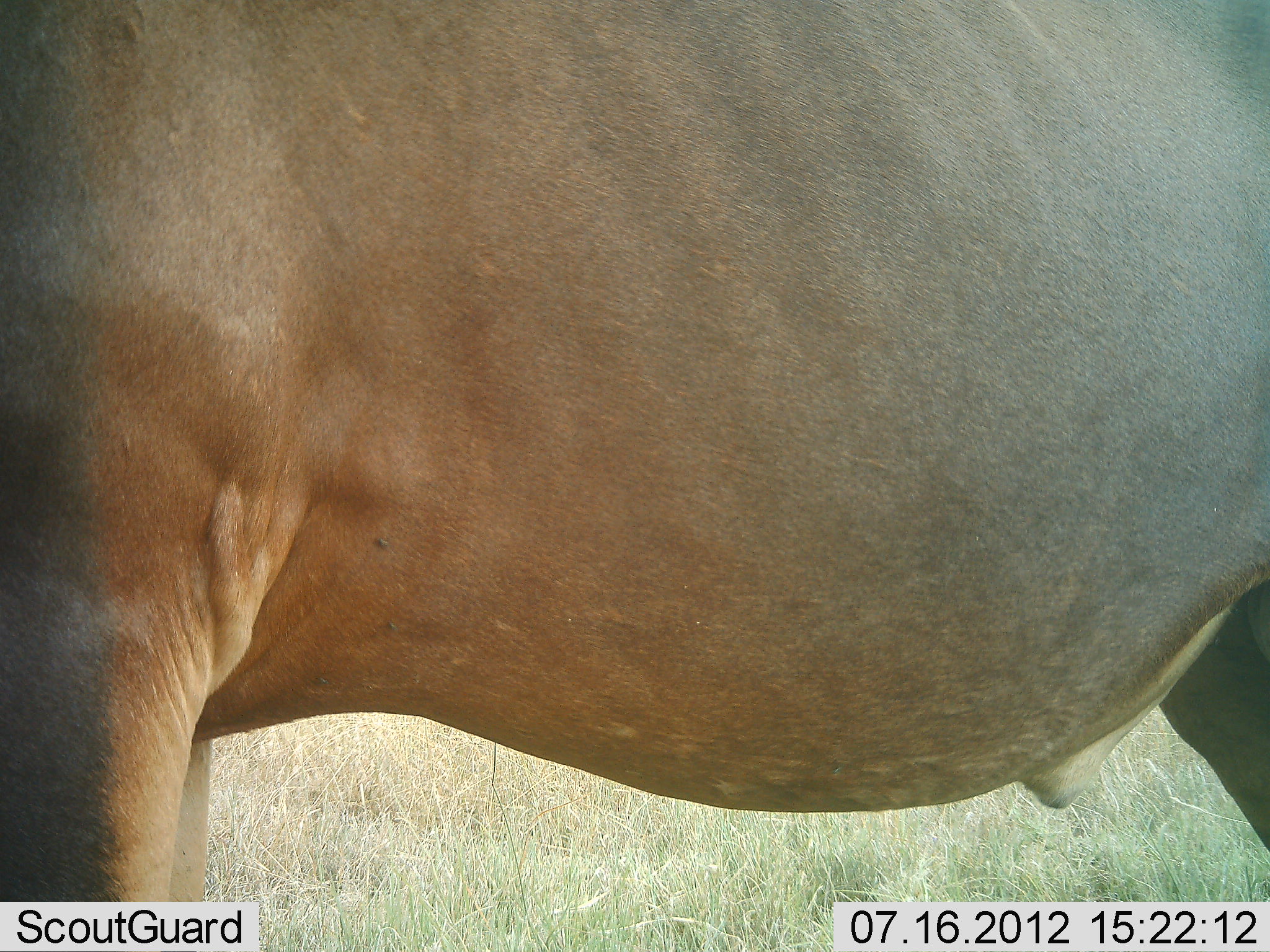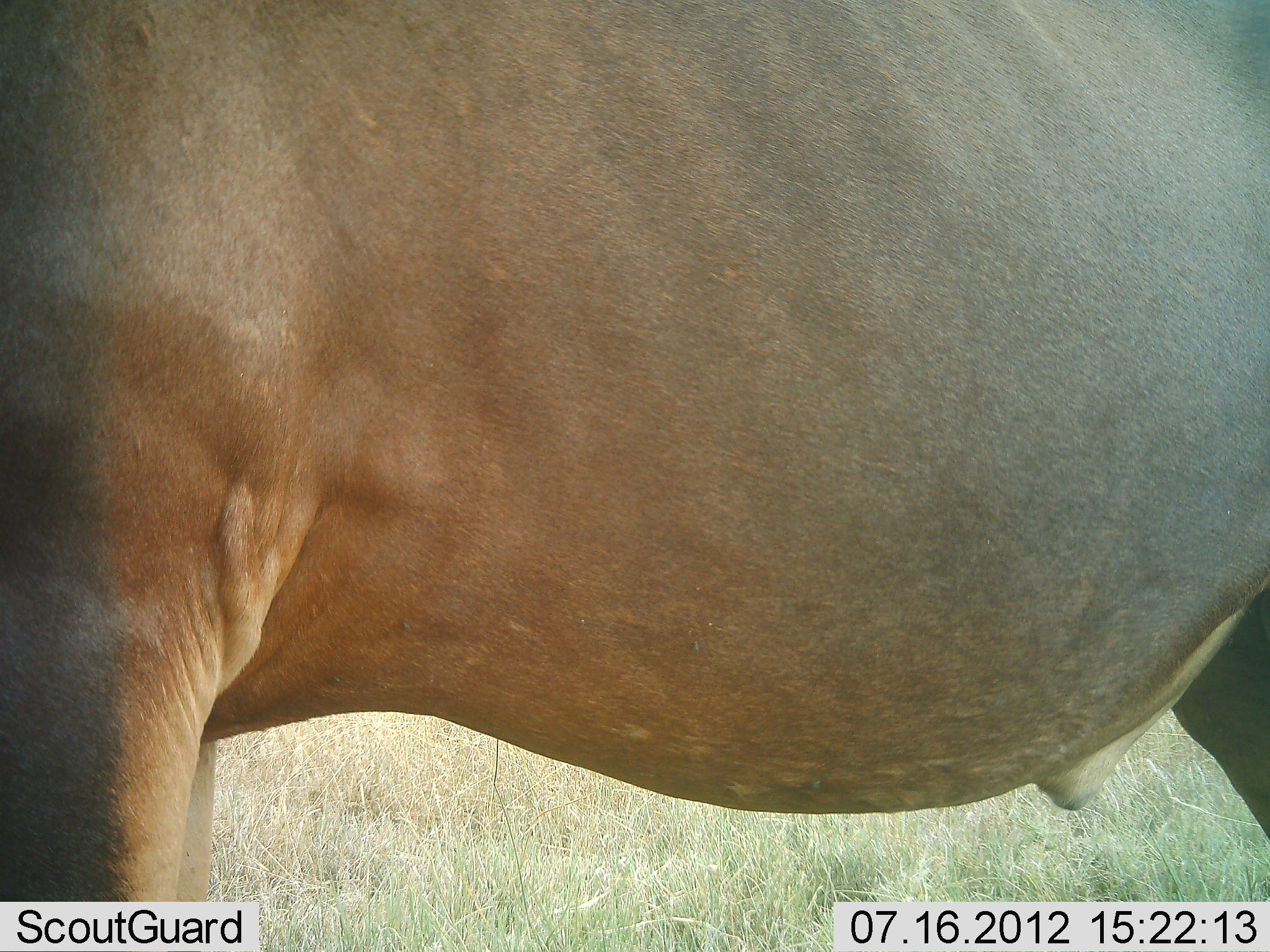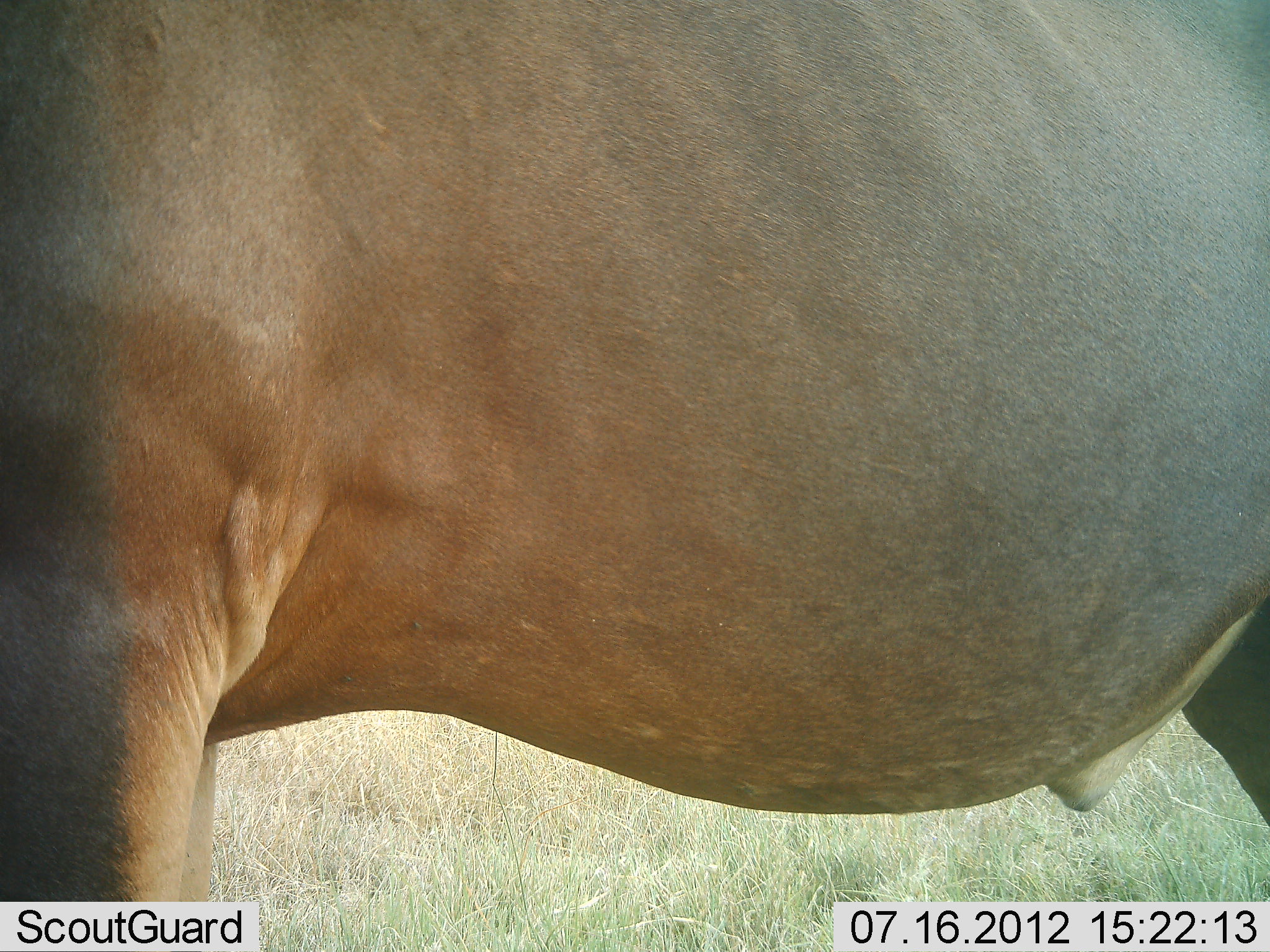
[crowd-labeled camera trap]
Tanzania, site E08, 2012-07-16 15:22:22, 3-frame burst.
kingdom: Animalia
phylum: Chordata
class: Mammalia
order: Artiodactyla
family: Bovidae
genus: Damaliscus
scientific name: Damaliscus lunatus jimela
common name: topi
Topi (Damaliscus lunatus jimela), count 1. Behavior (volunteer vote fractions): standing 100%, resting 0%, moving 0%, interacting 0%. Young present (vote fraction): 0%. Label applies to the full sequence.